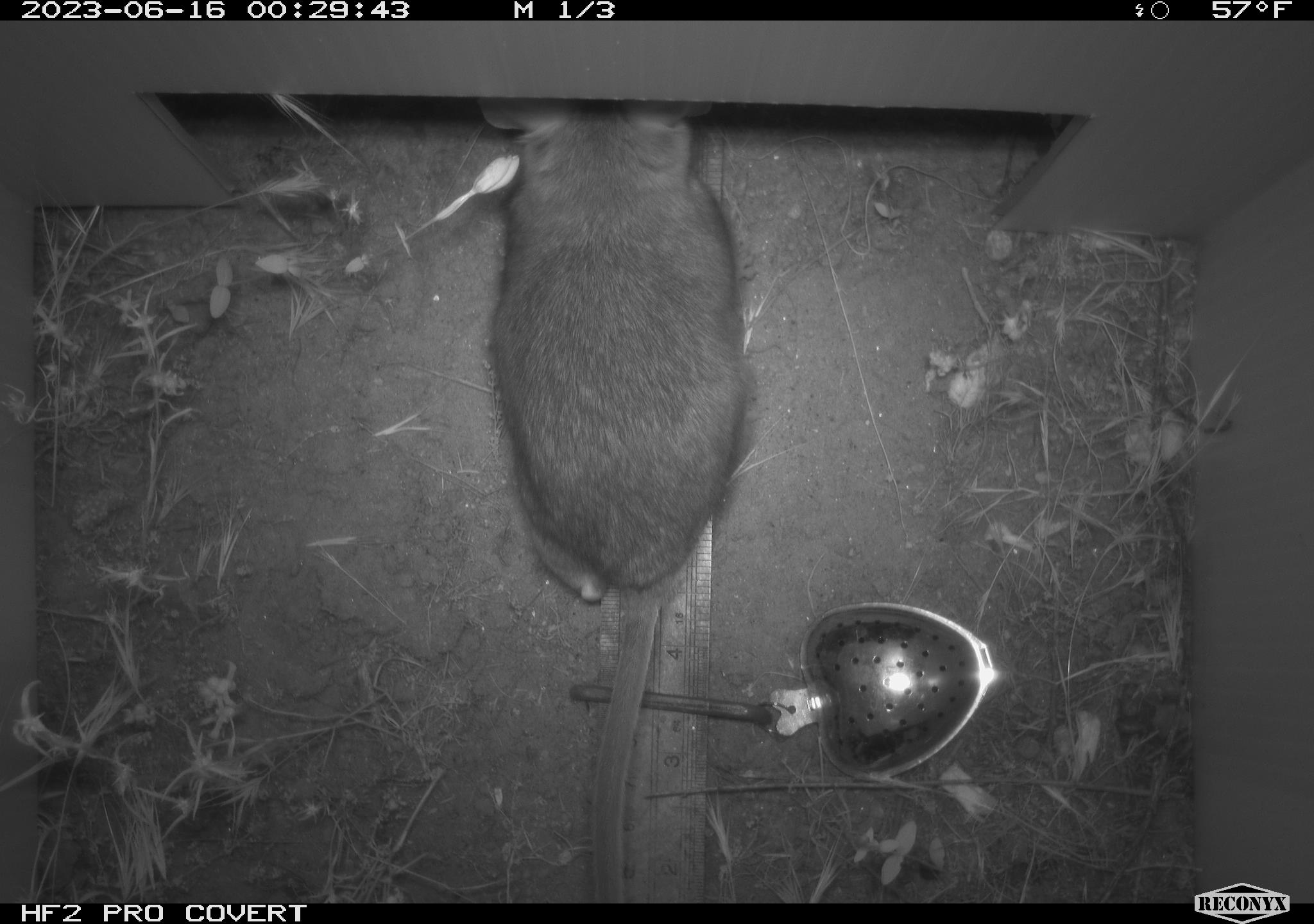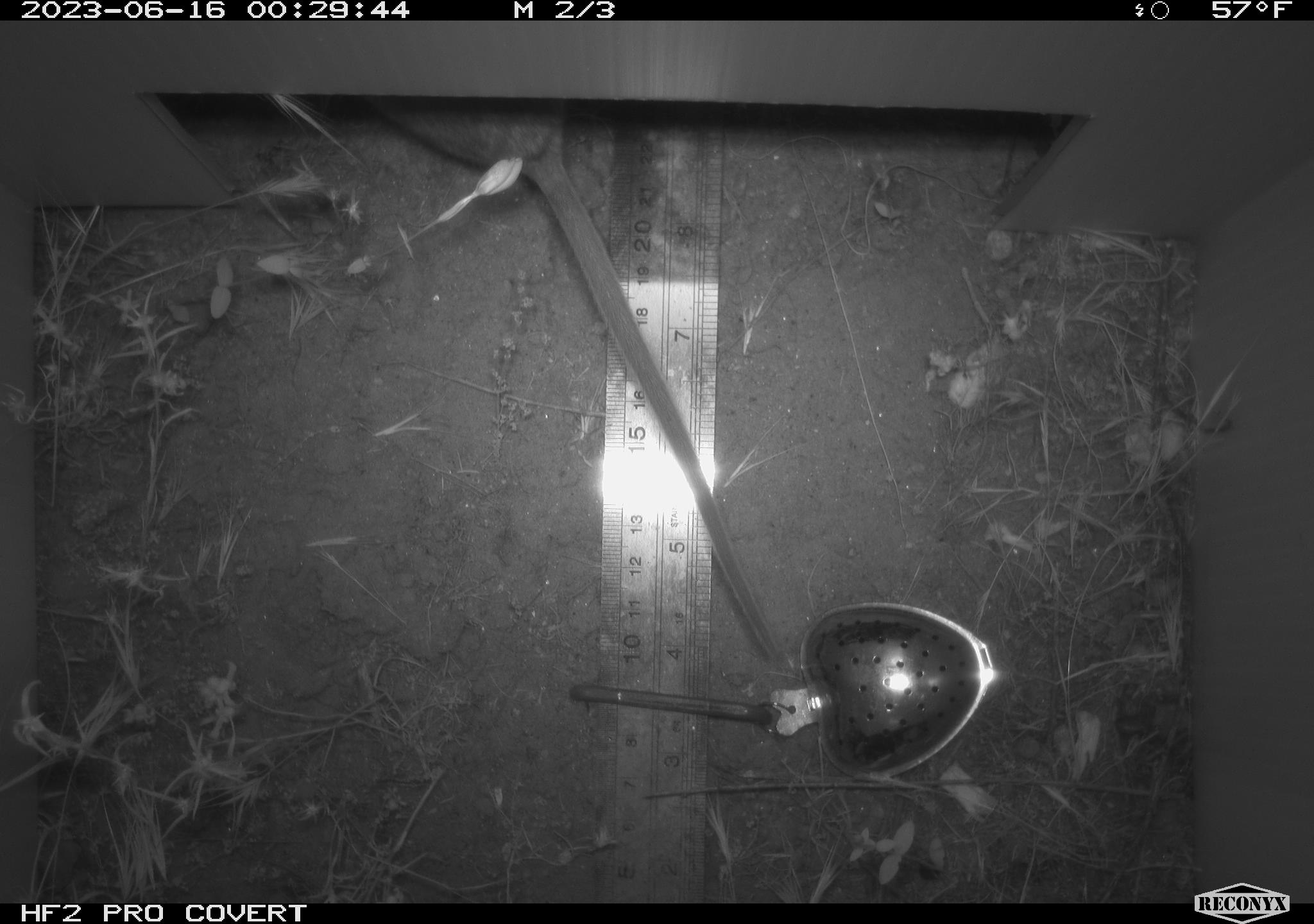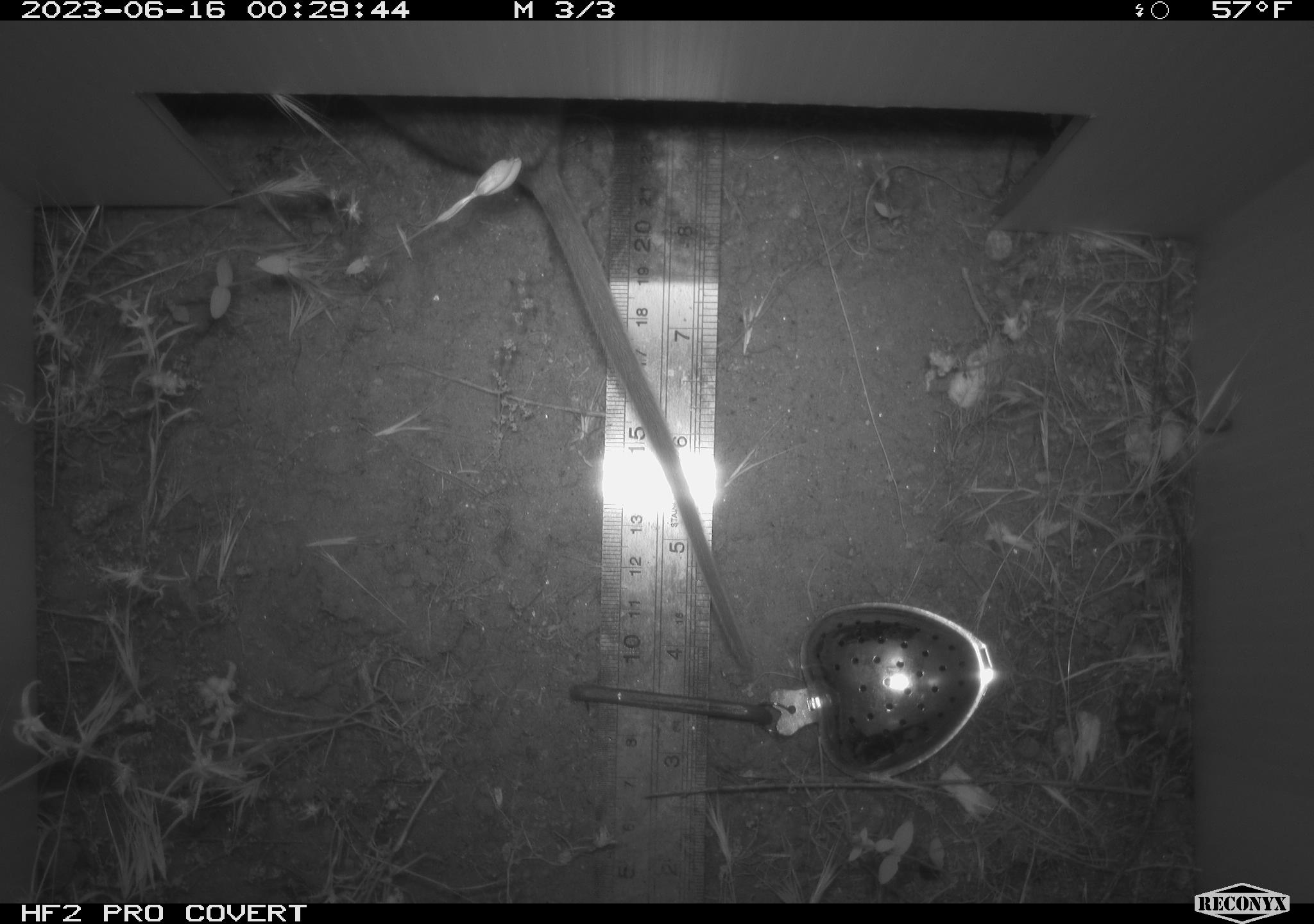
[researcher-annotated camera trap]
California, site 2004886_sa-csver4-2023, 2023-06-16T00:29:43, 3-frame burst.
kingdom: Animalia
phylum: Chordata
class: Mammalia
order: Rodentia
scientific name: Rodentia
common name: mouse species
Mouse species (Rodentia).